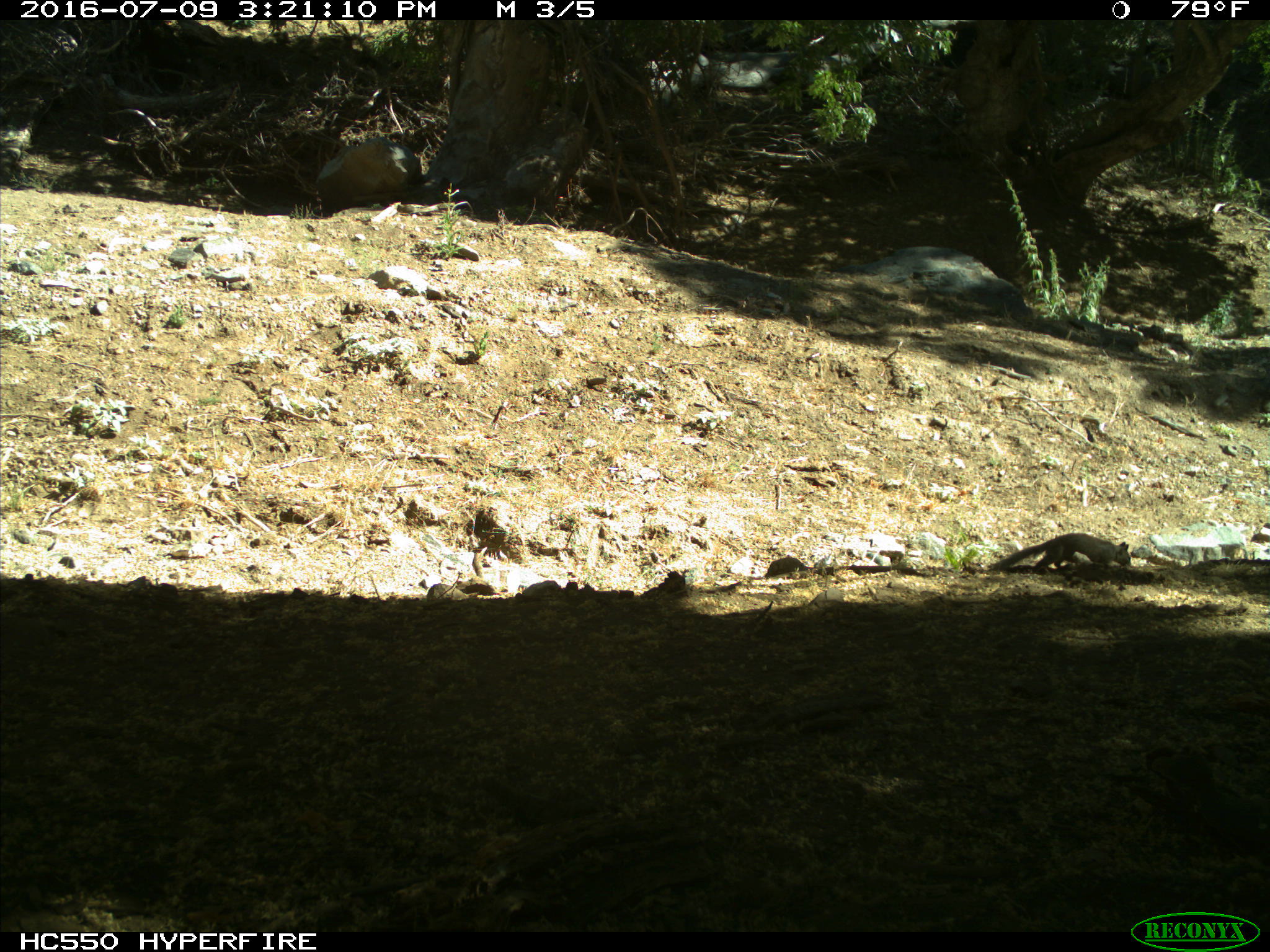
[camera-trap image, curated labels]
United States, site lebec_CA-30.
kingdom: Animalia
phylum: Chordata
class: Mammalia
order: Rodentia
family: Sciuridae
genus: Otospermophilus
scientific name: Otospermophilus beecheyi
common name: california ground squirrel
Otospermophilus beecheyi (california ground squirrel).